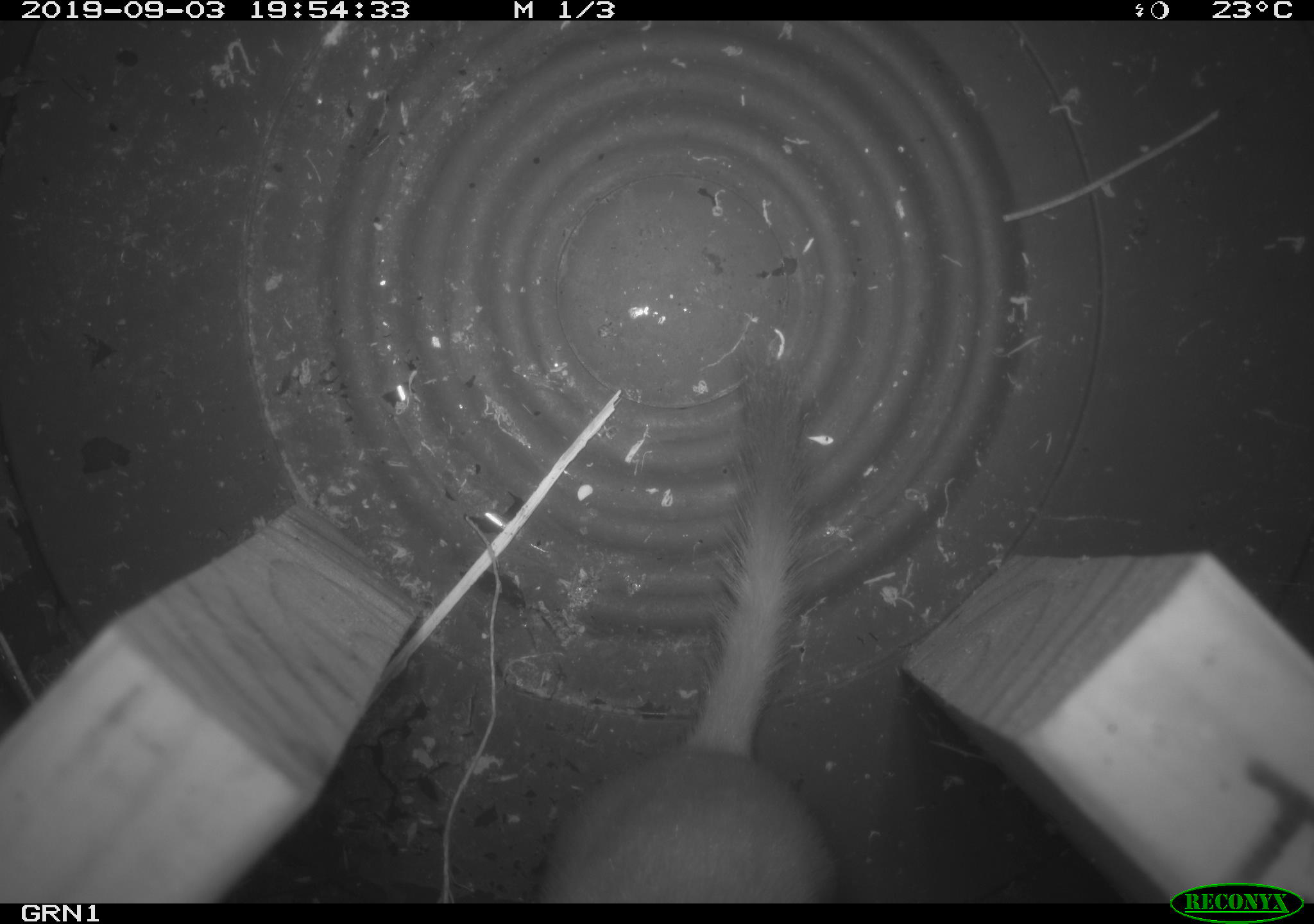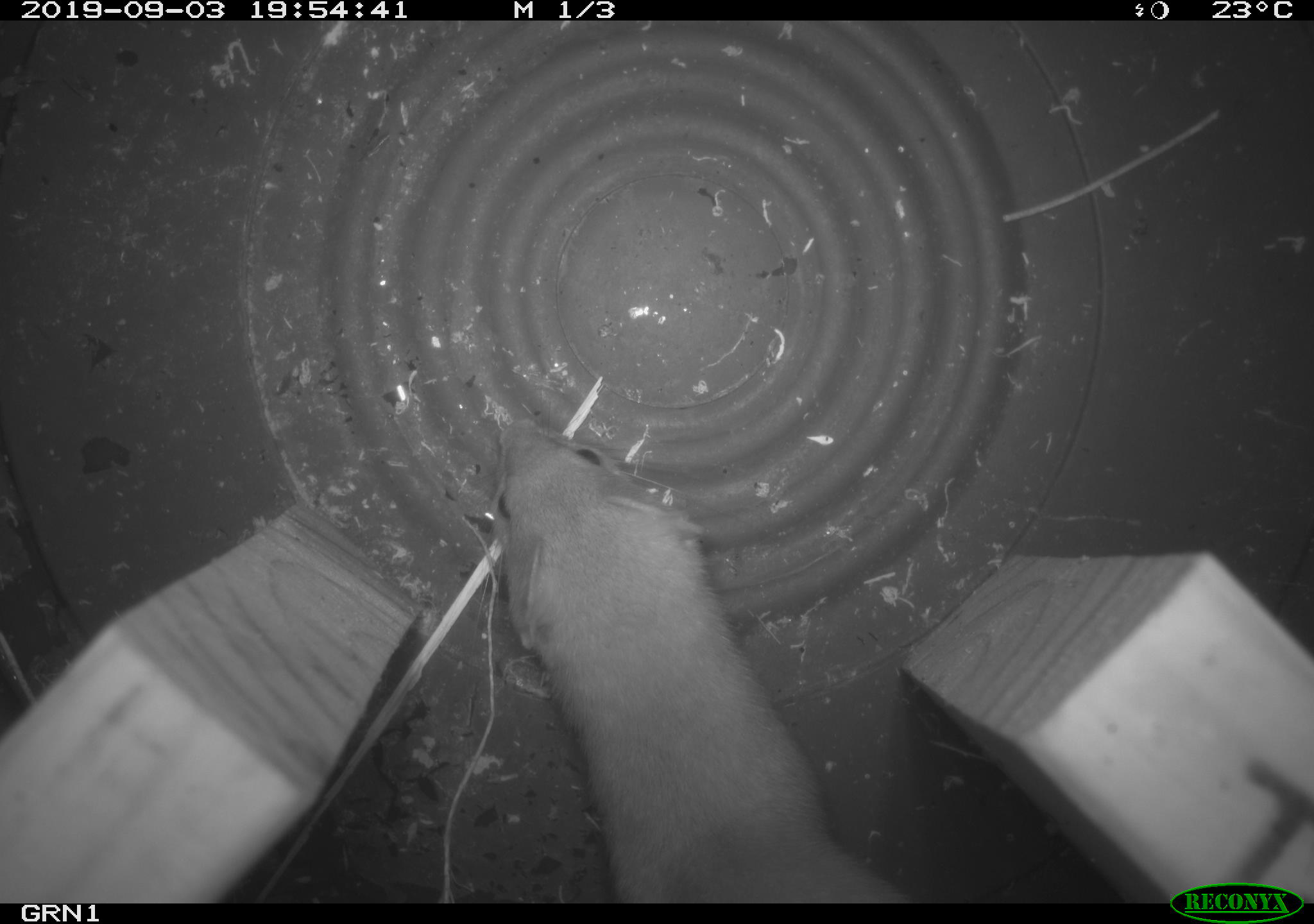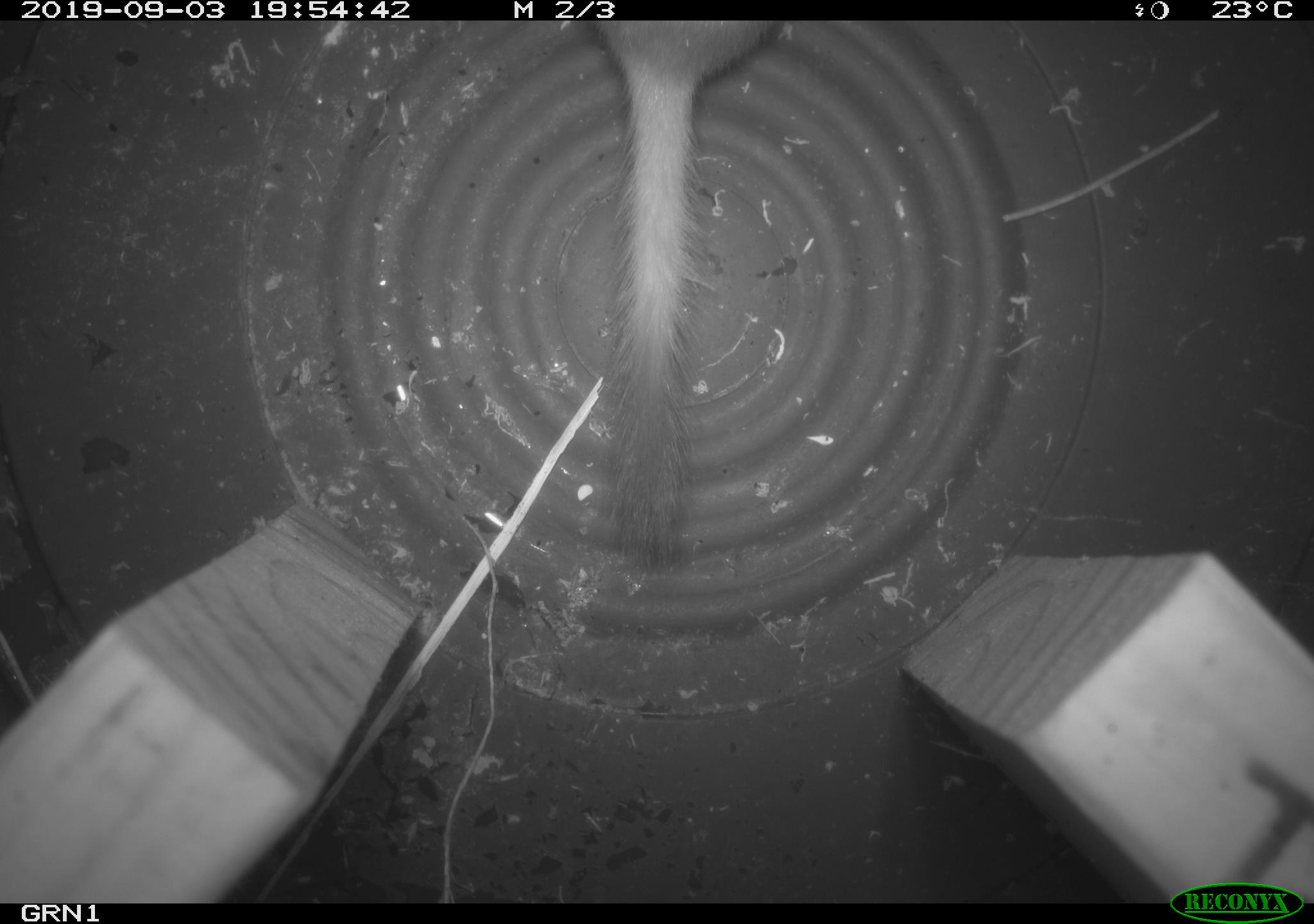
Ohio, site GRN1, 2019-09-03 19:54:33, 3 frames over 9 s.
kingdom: Animalia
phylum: Chordata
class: Mammalia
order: Carnivora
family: Mustelidae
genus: Neogale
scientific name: Neogale frenata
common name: long-tailed weasel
Long-tailed weasel (Neogale frenata).